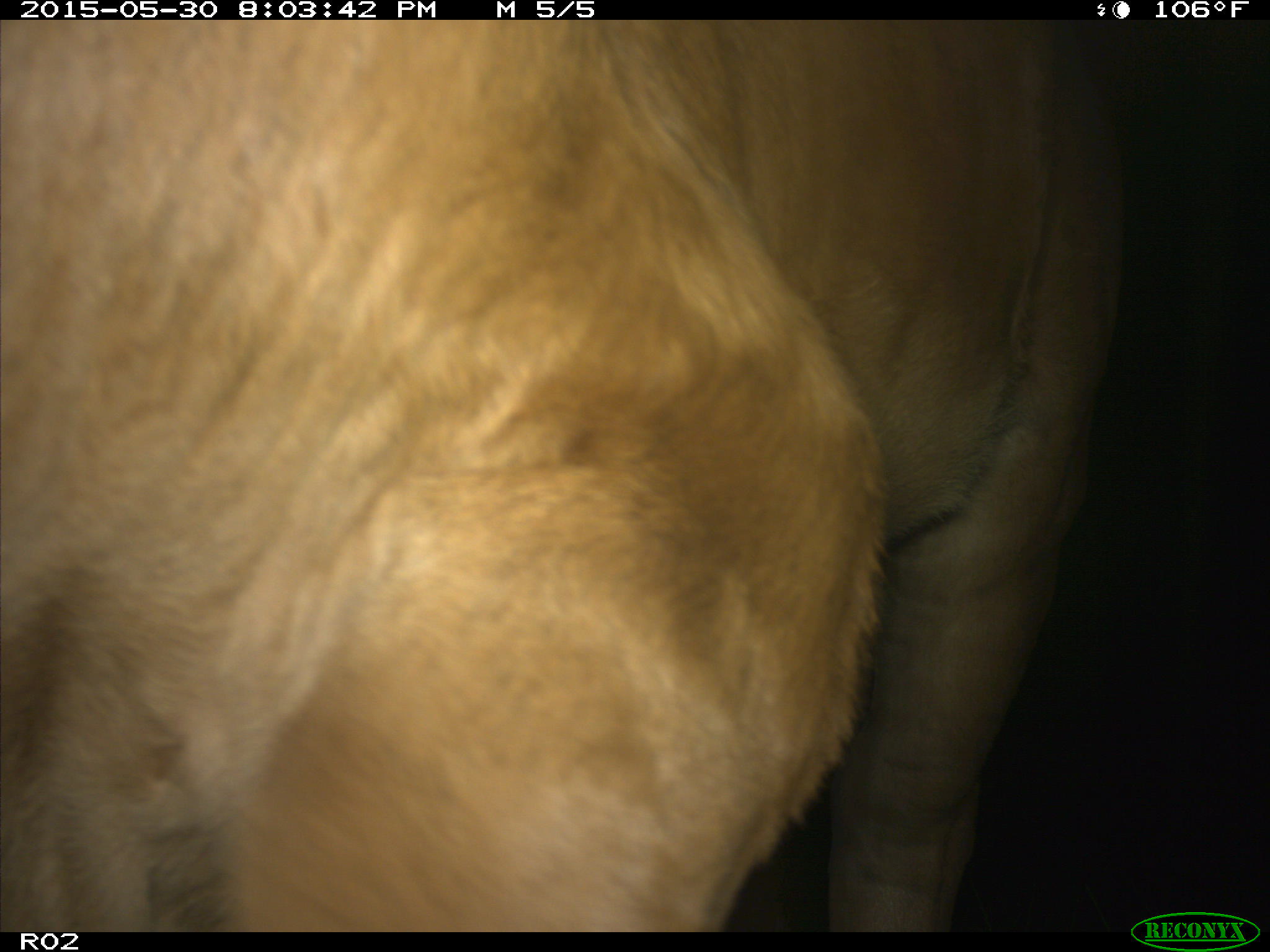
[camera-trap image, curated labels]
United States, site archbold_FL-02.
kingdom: Animalia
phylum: Chordata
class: Mammalia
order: Artiodactyla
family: Bovidae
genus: Bos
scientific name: Bos taurus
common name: domestic cow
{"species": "Bos taurus (domestic cow)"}